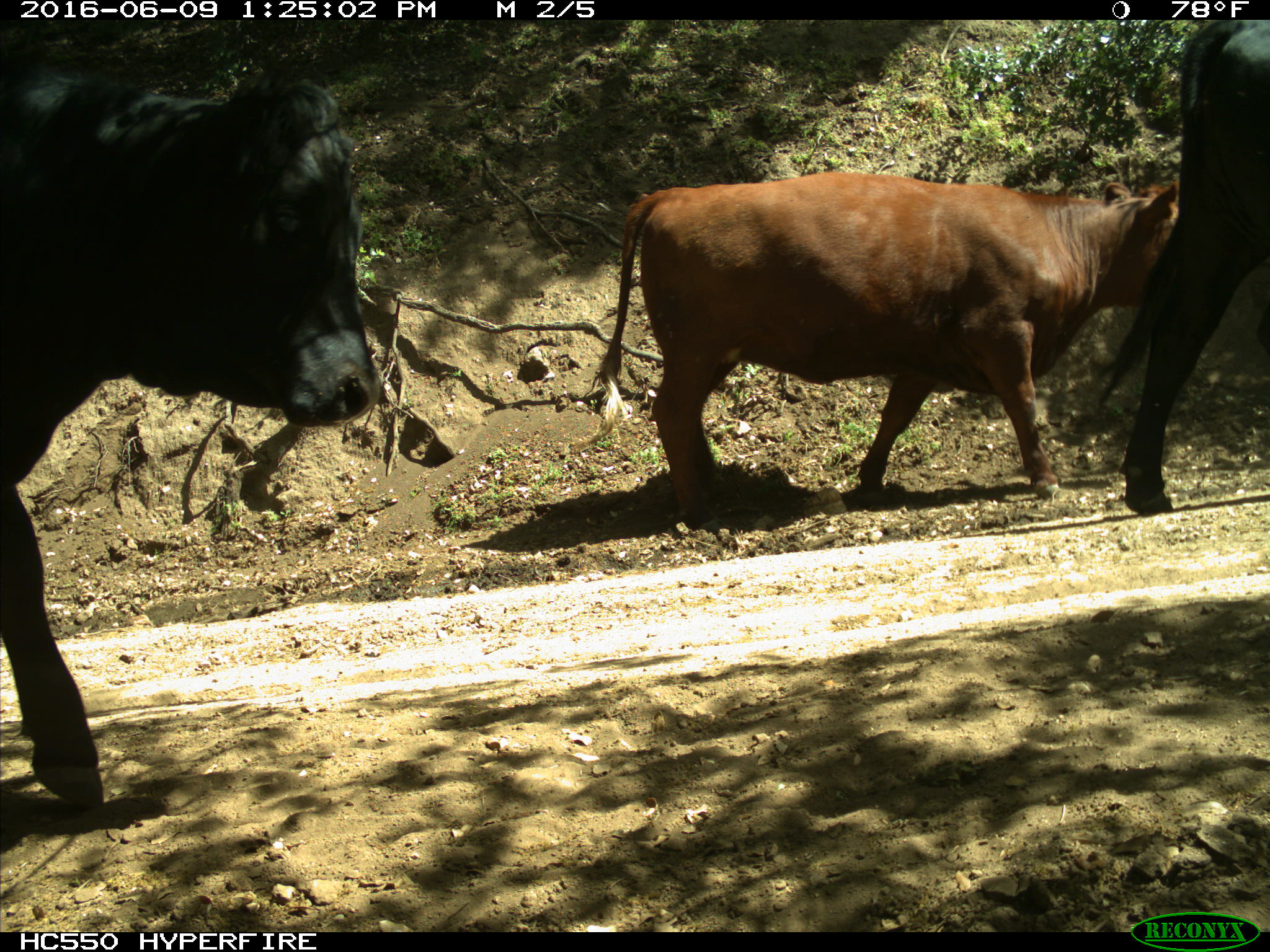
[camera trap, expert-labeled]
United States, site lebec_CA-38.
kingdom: Animalia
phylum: Chordata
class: Mammalia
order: Artiodactyla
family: Bovidae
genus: Bos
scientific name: Bos taurus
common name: domestic cow